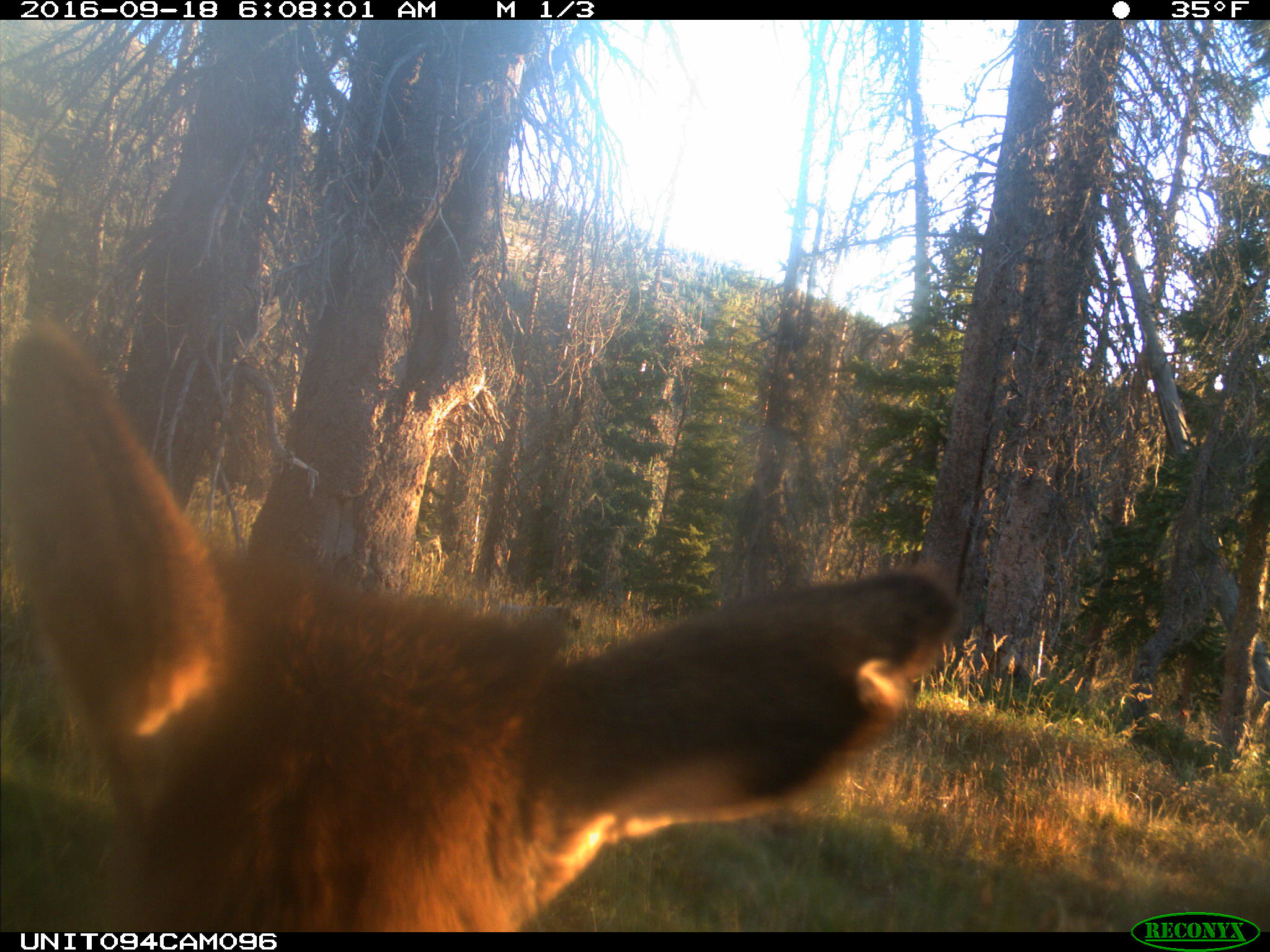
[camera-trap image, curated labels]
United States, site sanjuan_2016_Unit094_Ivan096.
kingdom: Animalia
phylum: Chordata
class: Mammalia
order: Artiodactyla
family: Cervidae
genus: Cervus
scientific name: Cervus elaphus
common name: red deer